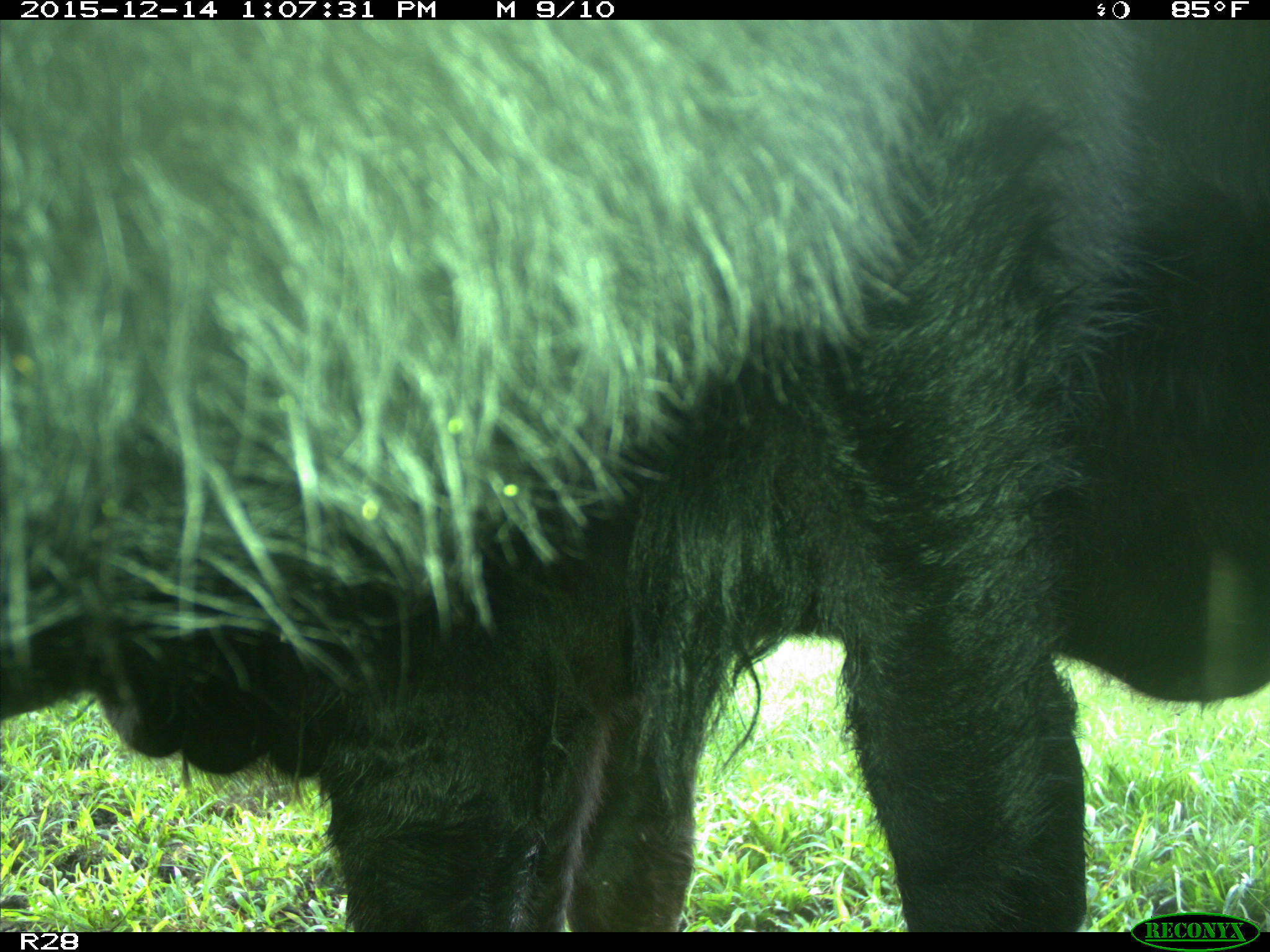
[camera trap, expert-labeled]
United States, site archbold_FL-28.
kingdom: Animalia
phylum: Chordata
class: Mammalia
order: Artiodactyla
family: Bovidae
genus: Bos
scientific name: Bos taurus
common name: domestic cow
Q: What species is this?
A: Bos taurus (domestic cow).